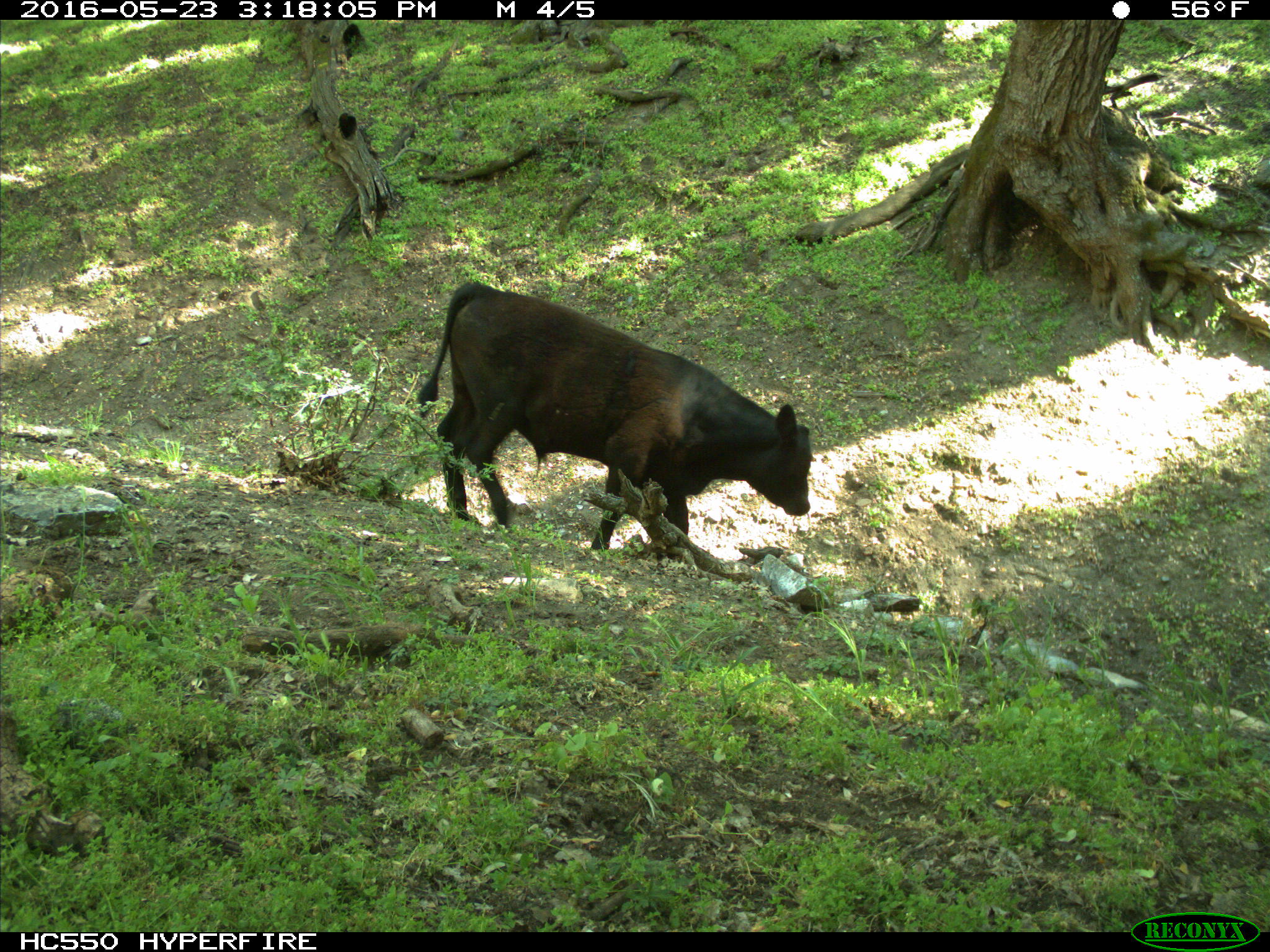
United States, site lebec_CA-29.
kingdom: Animalia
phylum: Chordata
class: Mammalia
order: Artiodactyla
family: Bovidae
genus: Bos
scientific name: Bos taurus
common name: domestic cow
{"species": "Bos taurus (domestic cow)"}